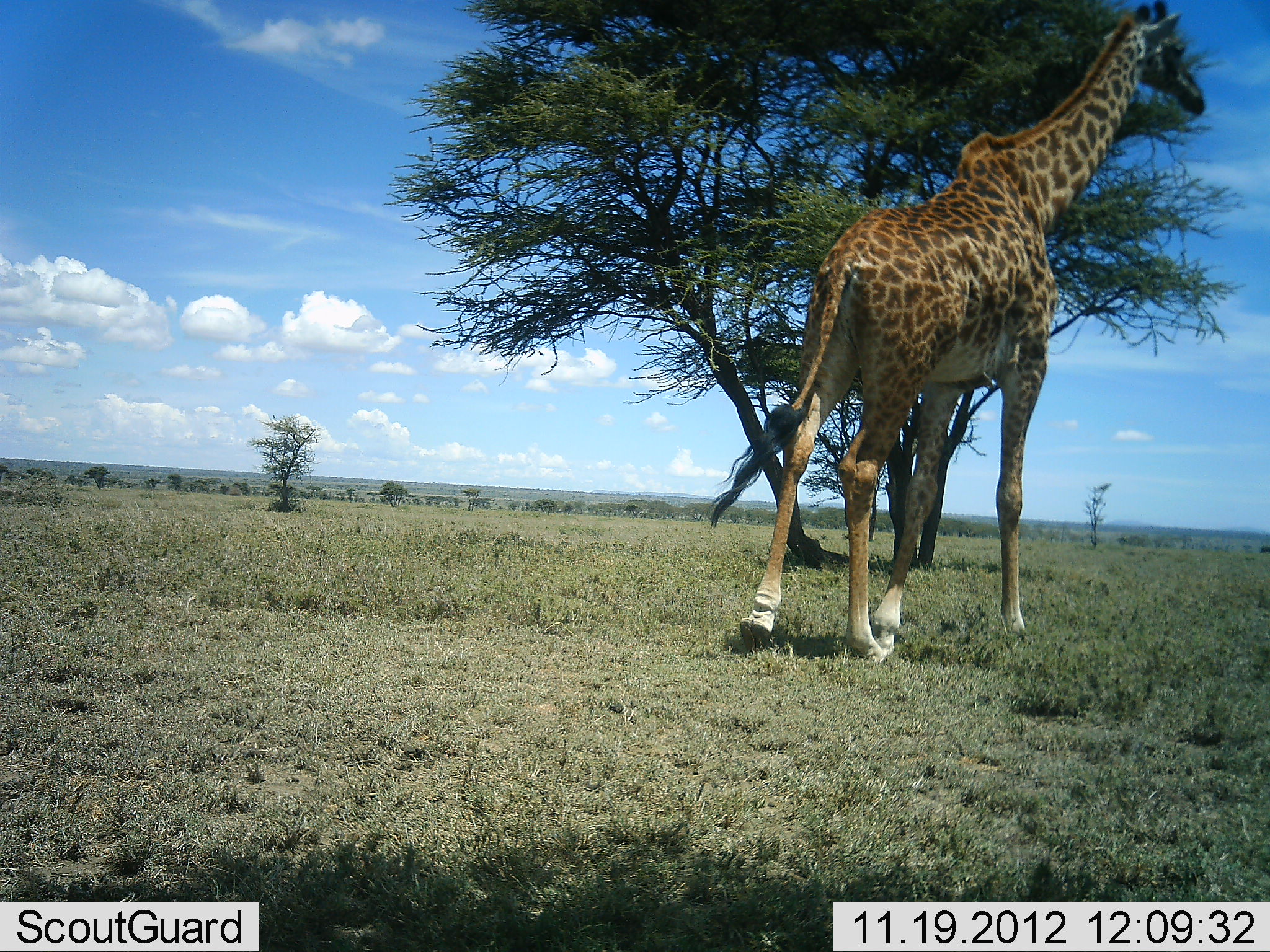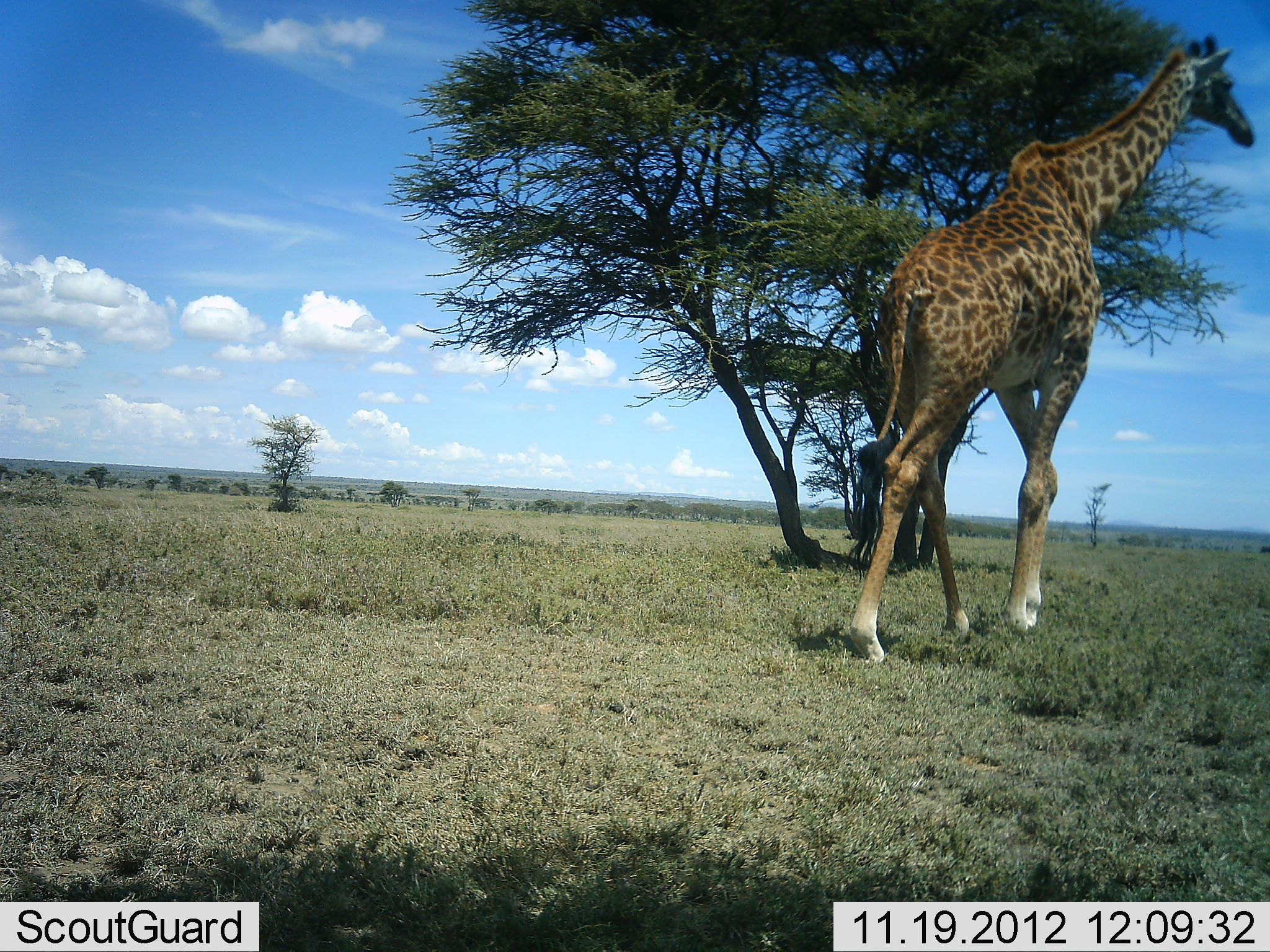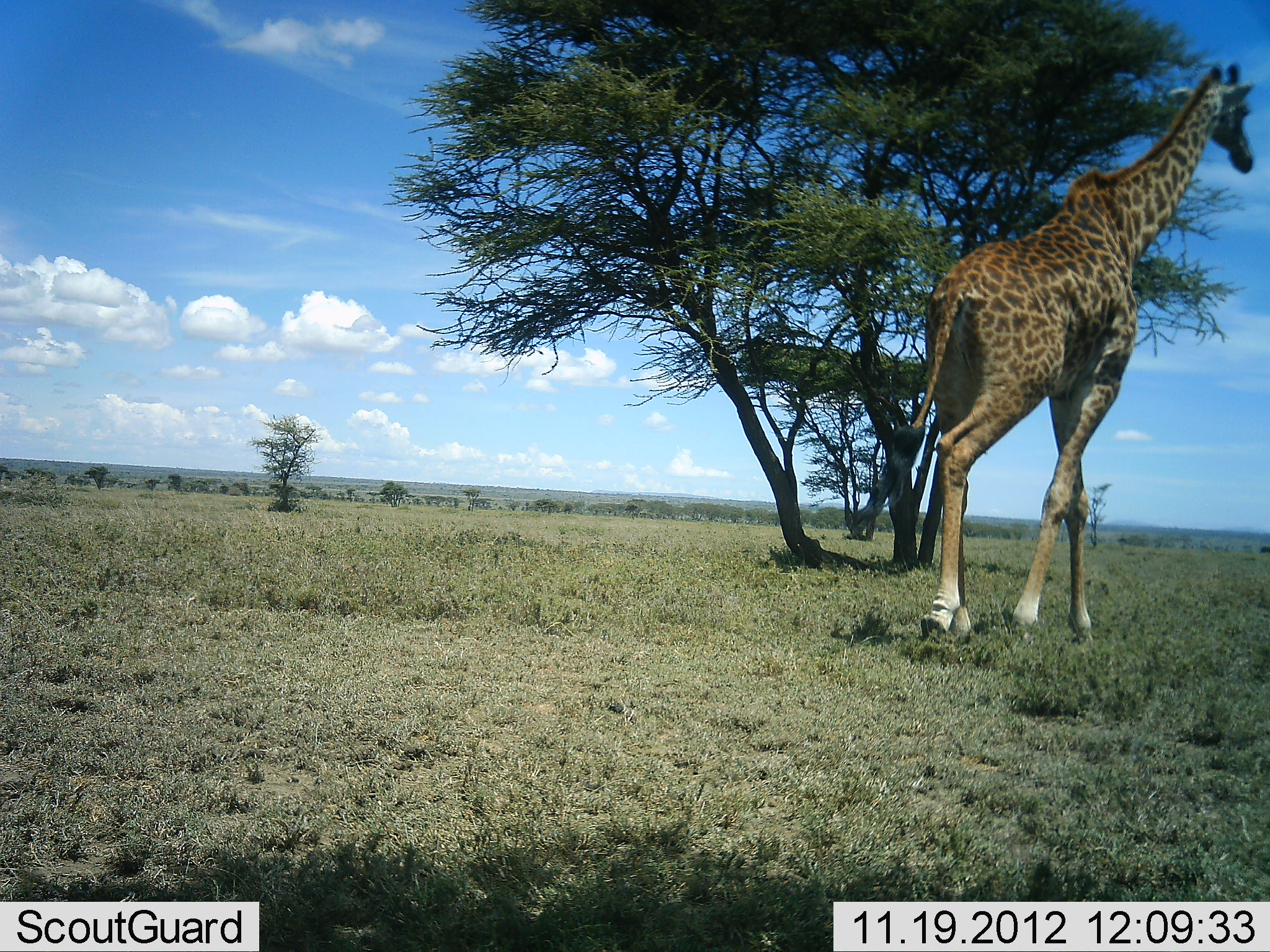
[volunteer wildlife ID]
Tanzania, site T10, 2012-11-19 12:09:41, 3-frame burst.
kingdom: Animalia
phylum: Chordata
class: Mammalia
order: Artiodactyla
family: Giraffidae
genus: Giraffa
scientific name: Giraffa camelopardalis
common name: giraffe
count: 1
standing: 0%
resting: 0%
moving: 100%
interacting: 0%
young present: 0%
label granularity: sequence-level